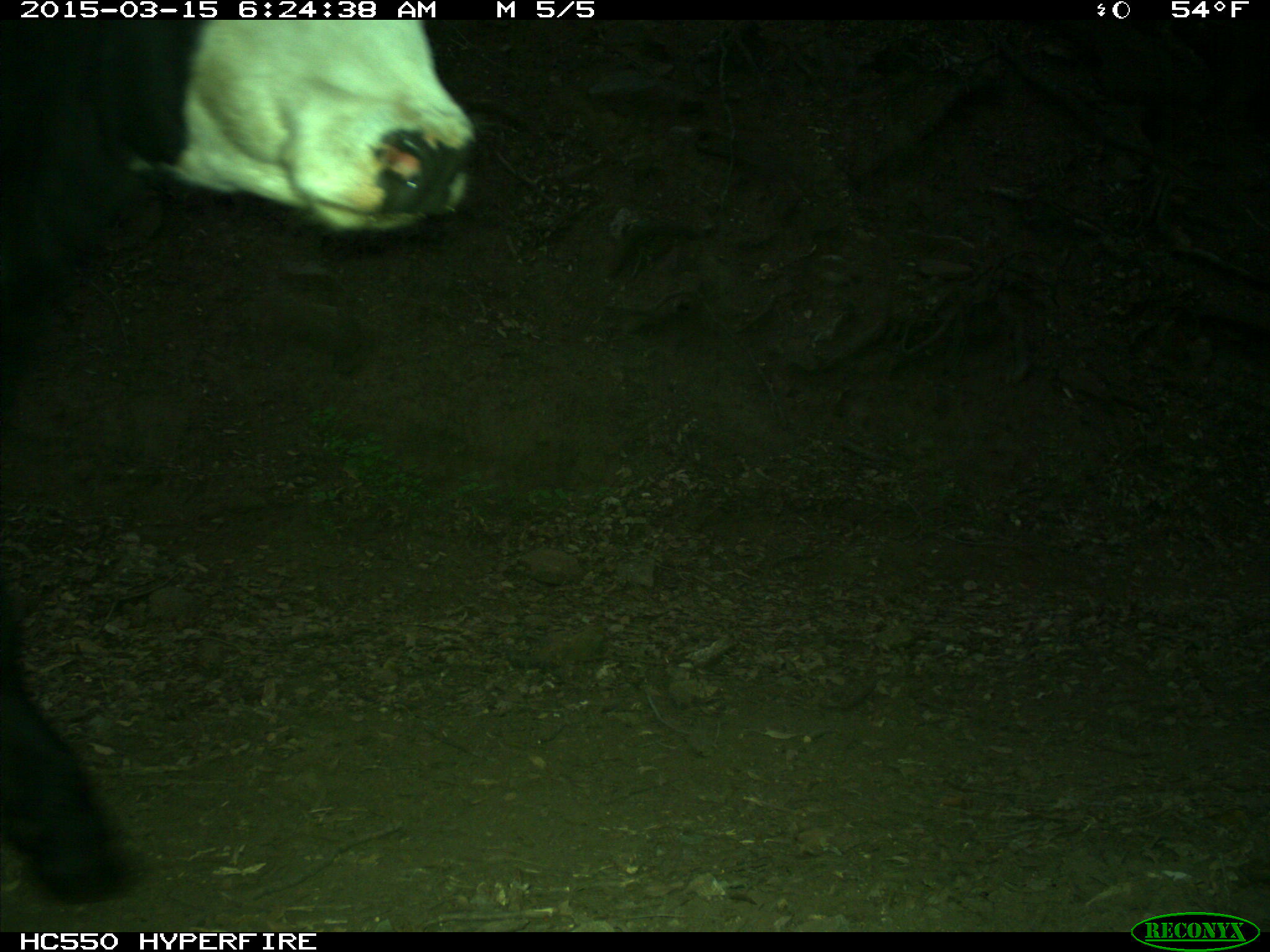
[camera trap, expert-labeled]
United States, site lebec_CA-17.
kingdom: Animalia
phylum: Chordata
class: Mammalia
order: Artiodactyla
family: Bovidae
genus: Bos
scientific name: Bos taurus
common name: domestic cow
Bos taurus (domestic cow).